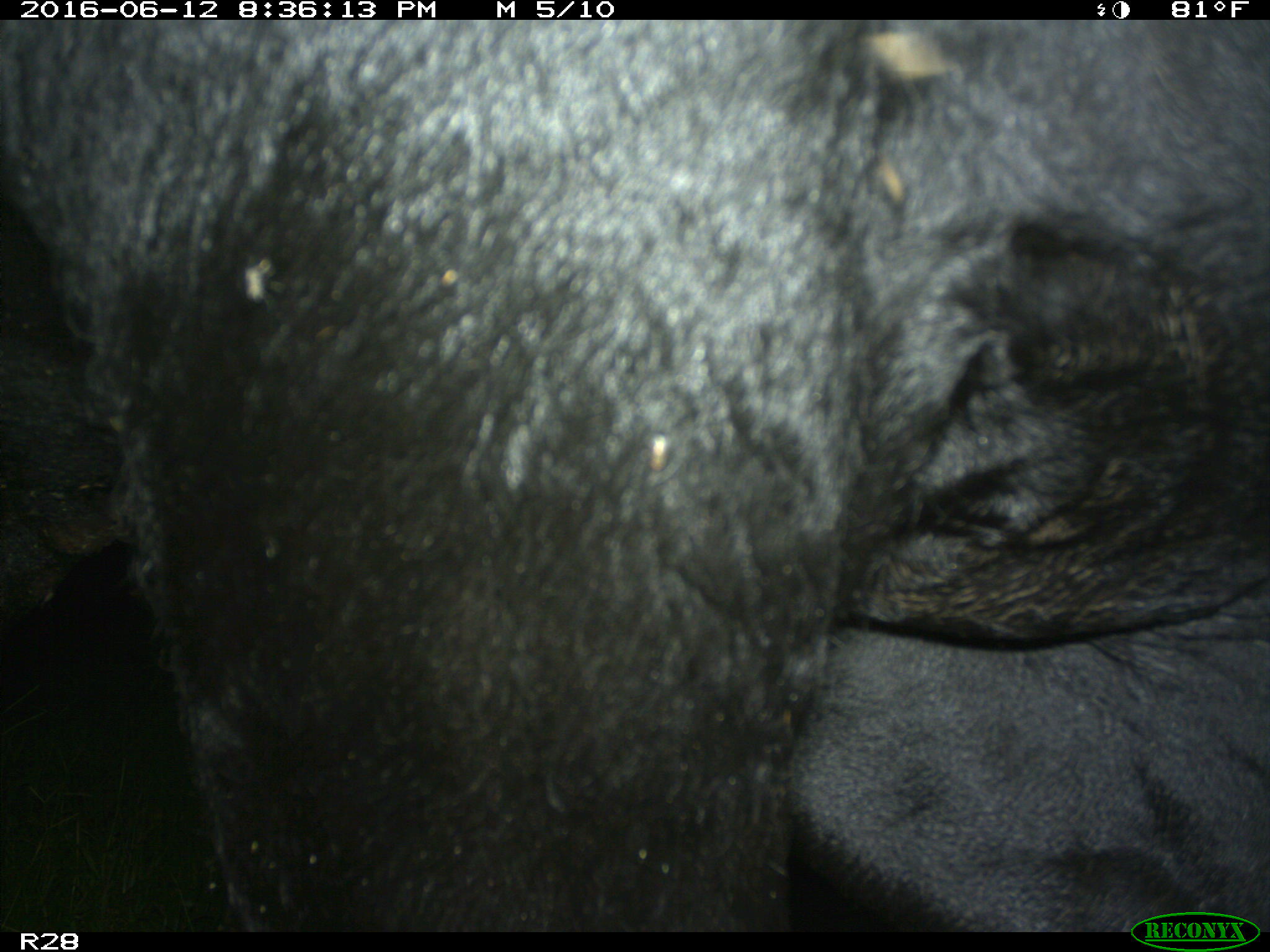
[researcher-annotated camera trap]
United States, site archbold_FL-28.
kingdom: Animalia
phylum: Chordata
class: Mammalia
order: Artiodactyla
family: Bovidae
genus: Bos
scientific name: Bos taurus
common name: domestic cow